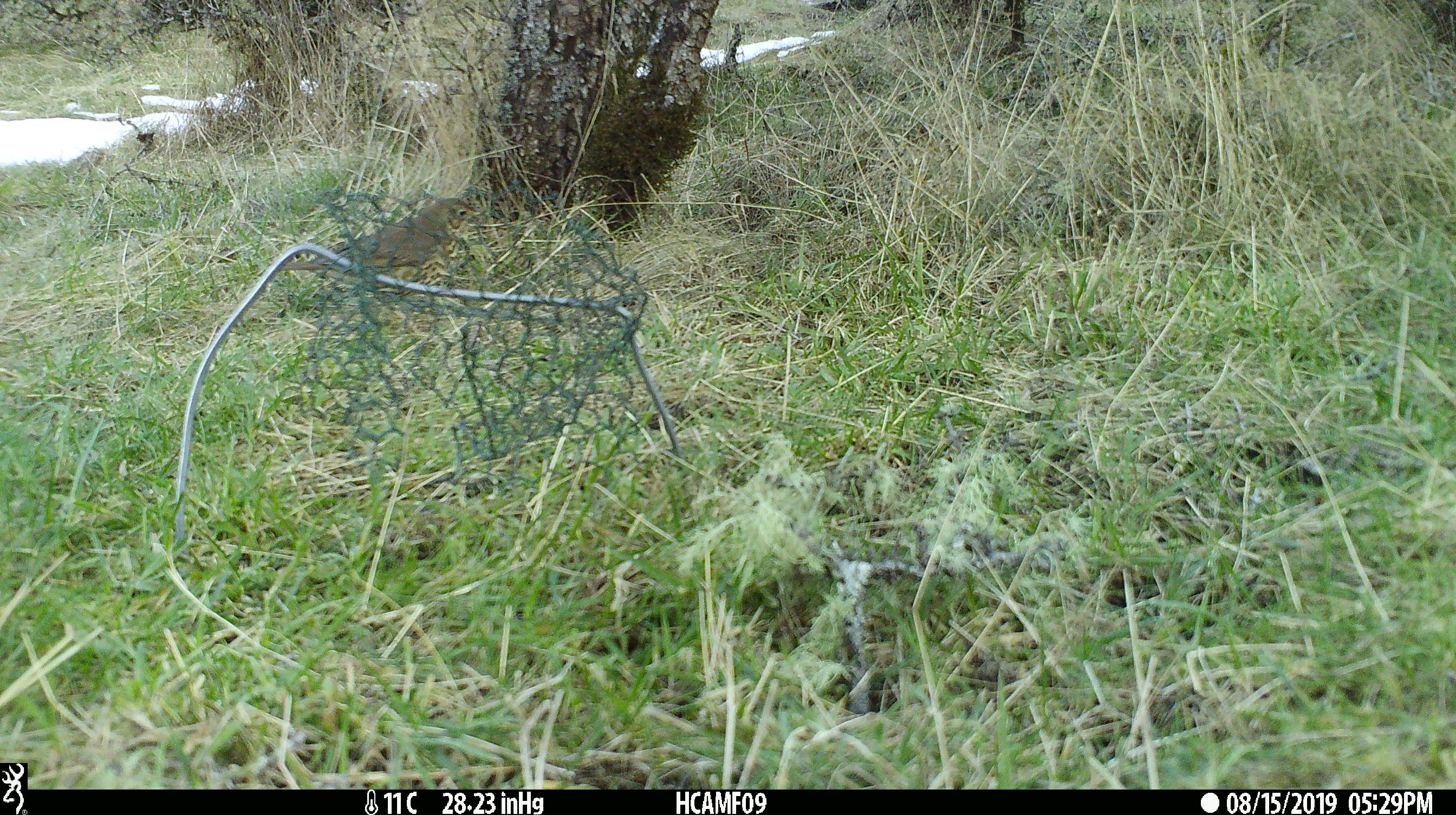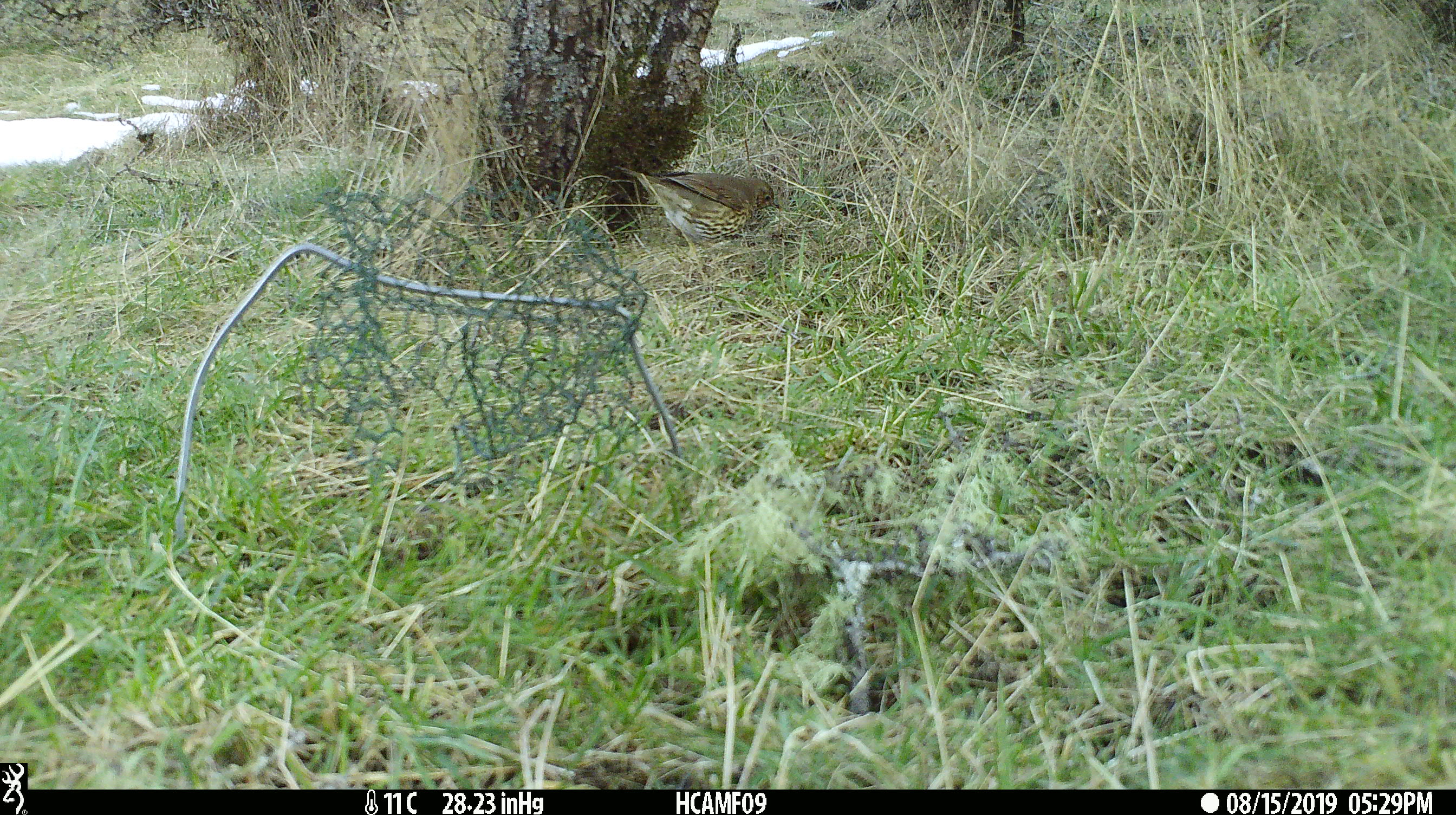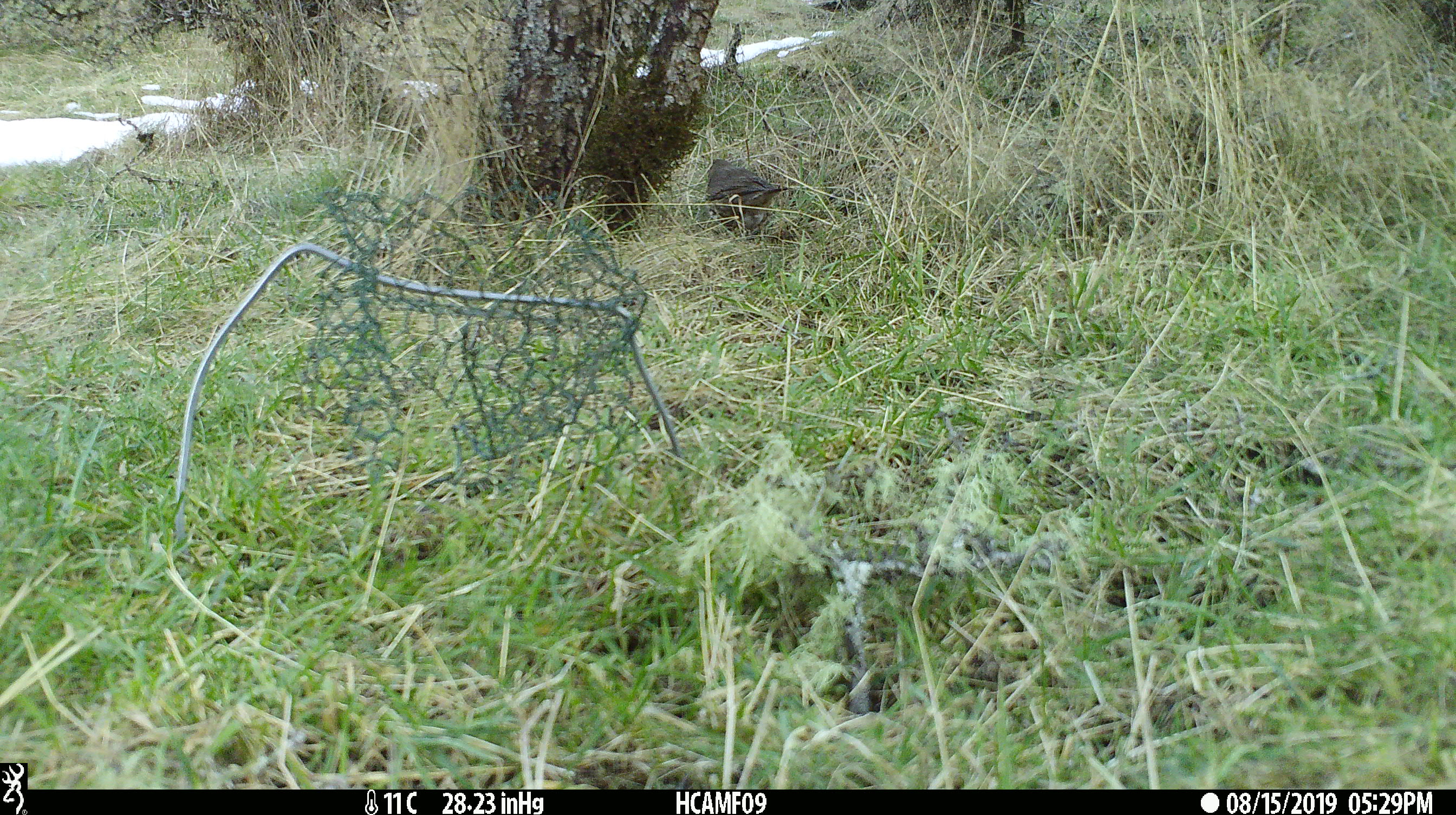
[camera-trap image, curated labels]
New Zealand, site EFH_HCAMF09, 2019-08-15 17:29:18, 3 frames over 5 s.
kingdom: Animalia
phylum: Chordata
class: Aves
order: Passeriformes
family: Turdidae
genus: Turdus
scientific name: Turdus philomelos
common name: song thrush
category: thrush